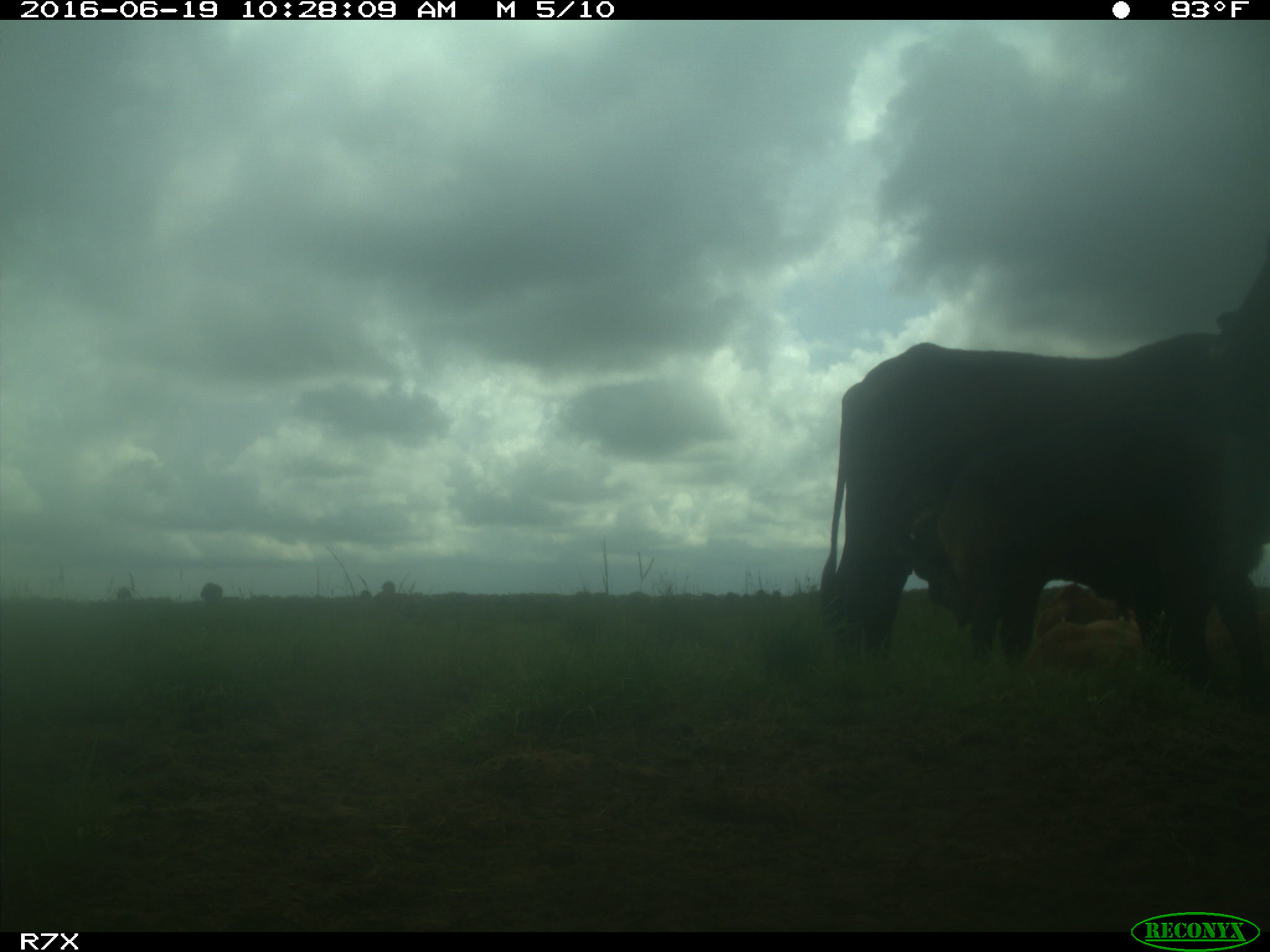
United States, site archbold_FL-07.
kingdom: Animalia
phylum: Chordata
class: Mammalia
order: Artiodactyla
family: Bovidae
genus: Bos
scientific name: Bos taurus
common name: domestic cow